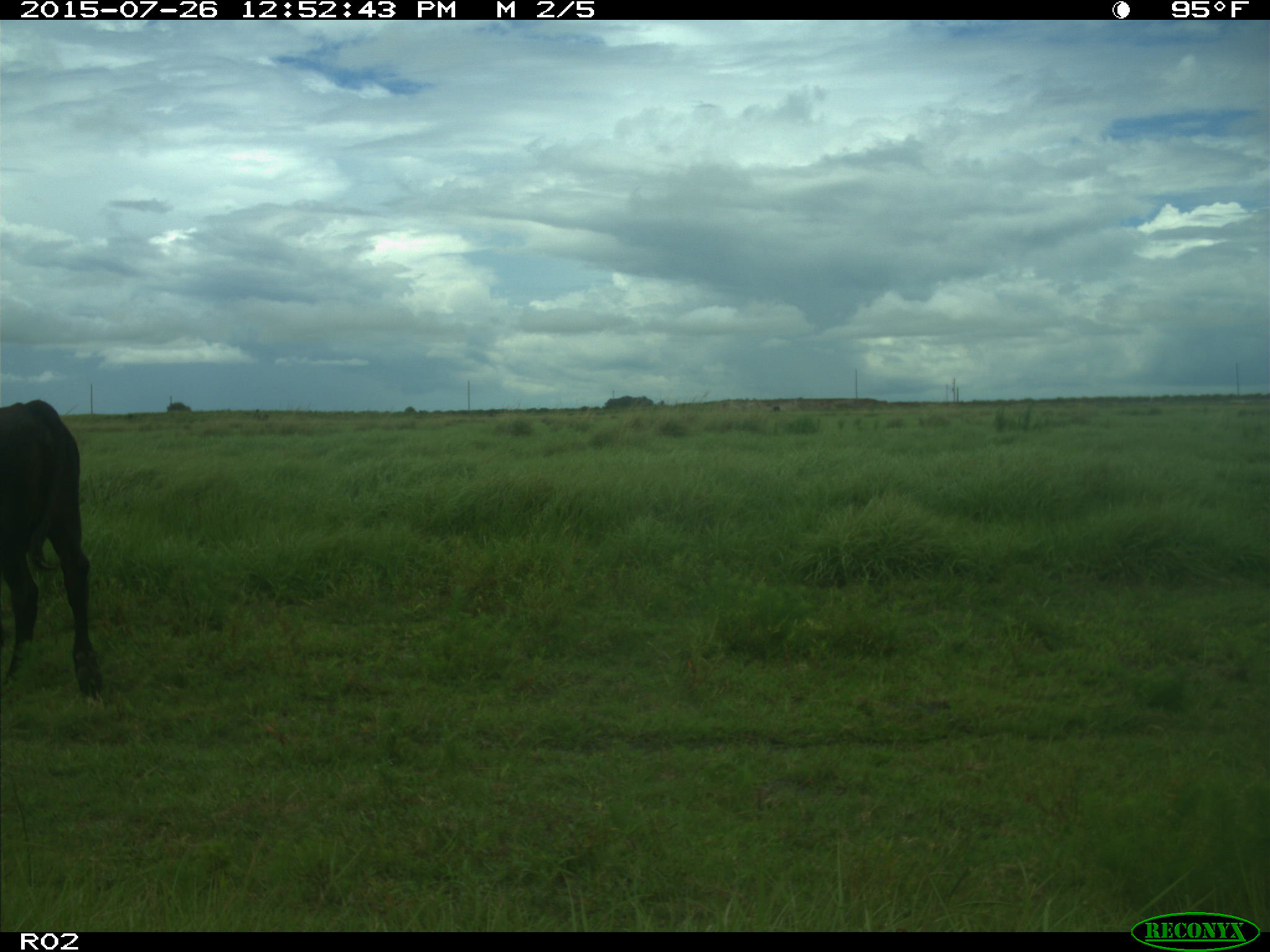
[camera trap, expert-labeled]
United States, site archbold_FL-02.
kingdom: Animalia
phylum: Chordata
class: Mammalia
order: Artiodactyla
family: Bovidae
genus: Bos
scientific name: Bos taurus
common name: domestic cow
Bos taurus (domestic cow).